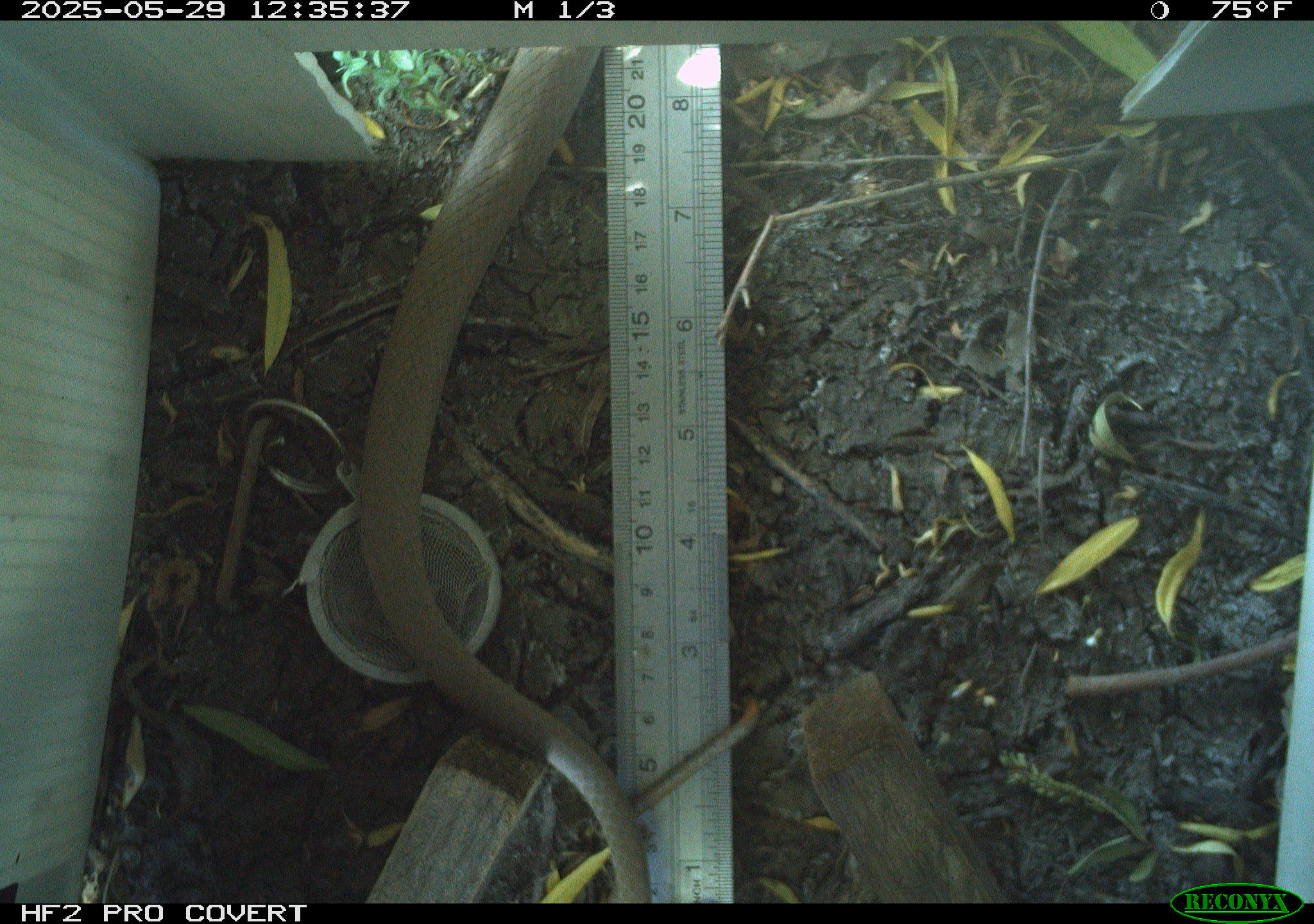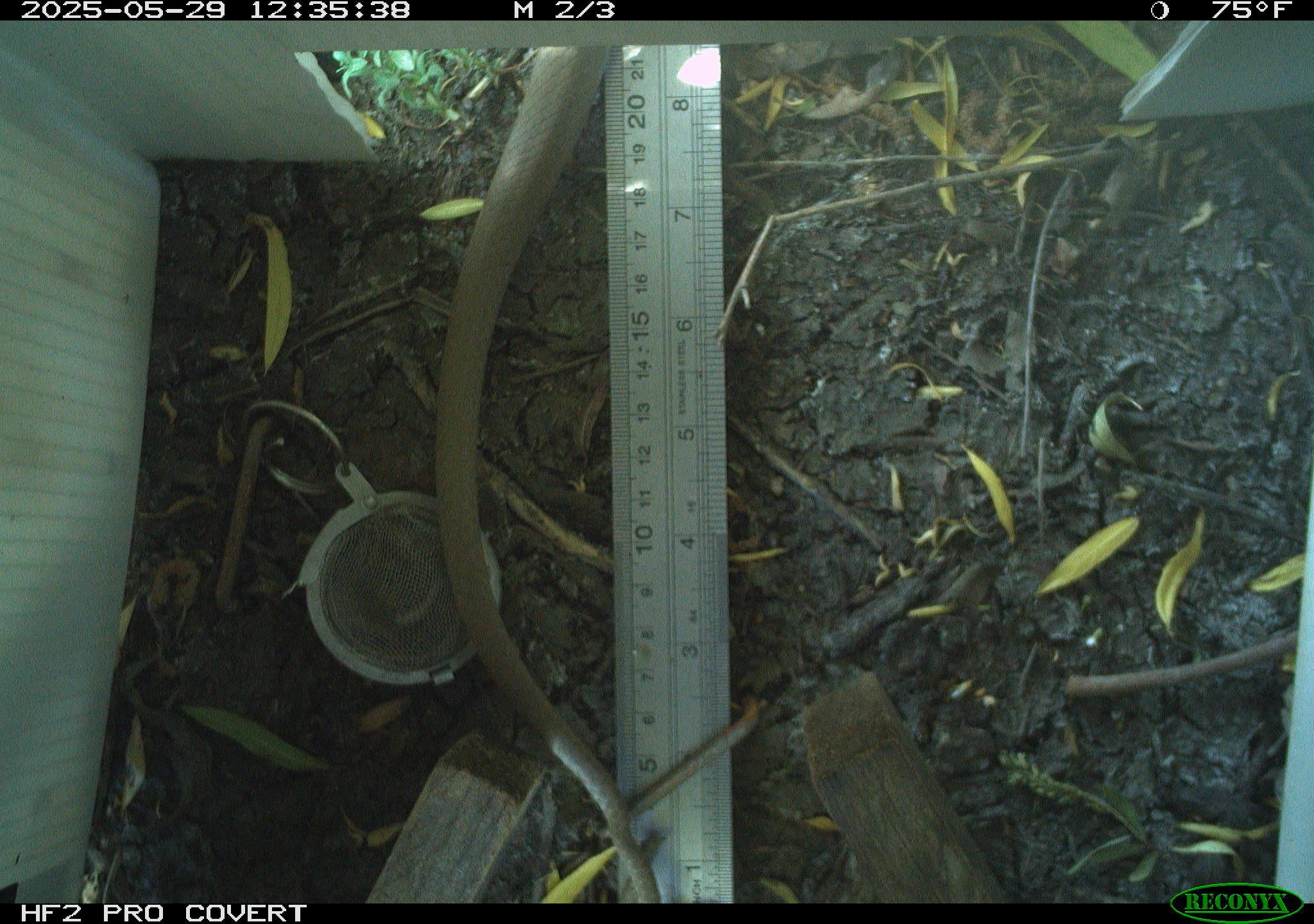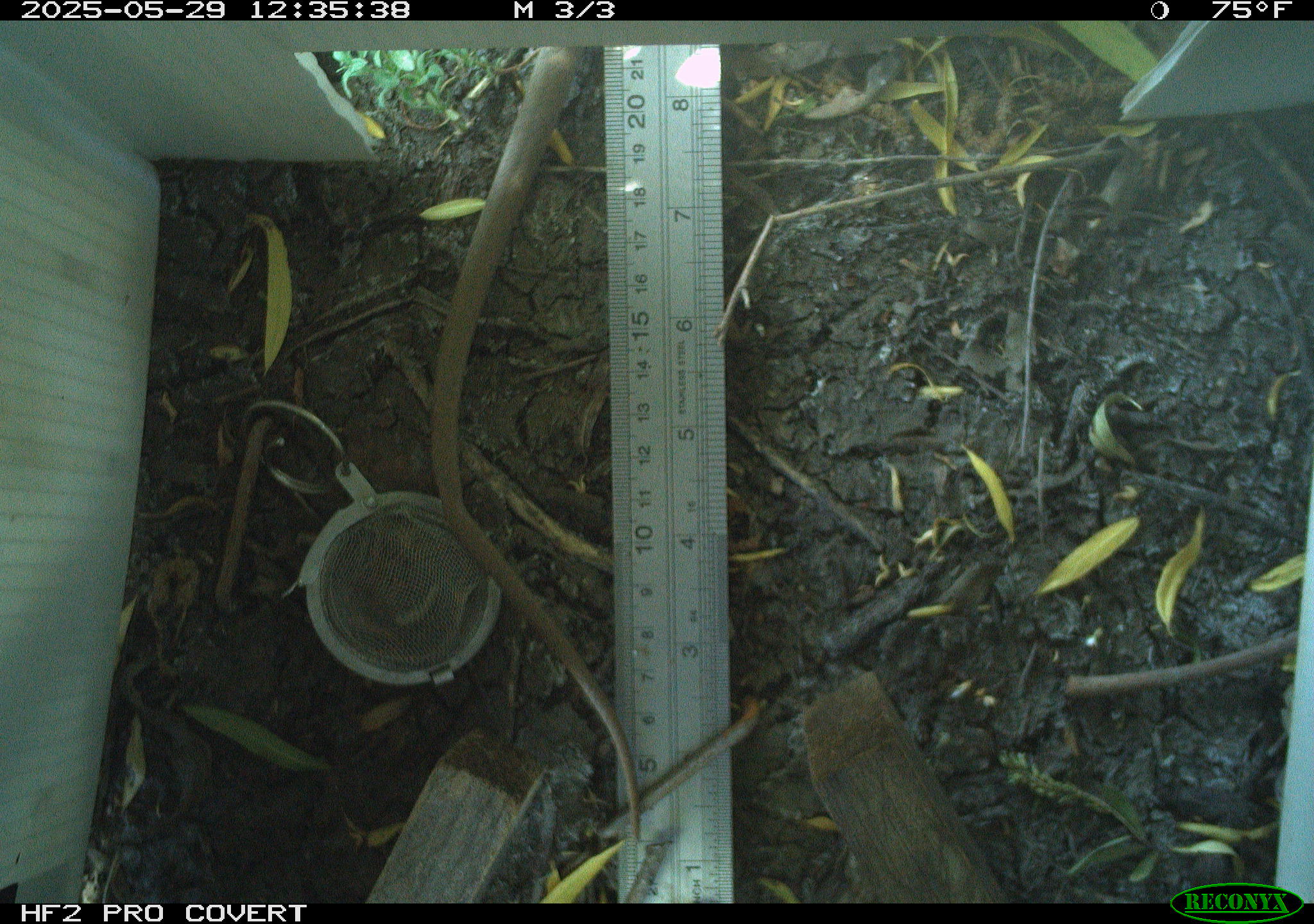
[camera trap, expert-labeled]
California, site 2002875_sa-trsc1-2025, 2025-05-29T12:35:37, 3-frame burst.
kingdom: Animalia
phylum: Chordata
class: Reptilia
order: Squamata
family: Colubridae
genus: Coluber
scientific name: Coluber constrictor mormon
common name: western yellow-bellied racer